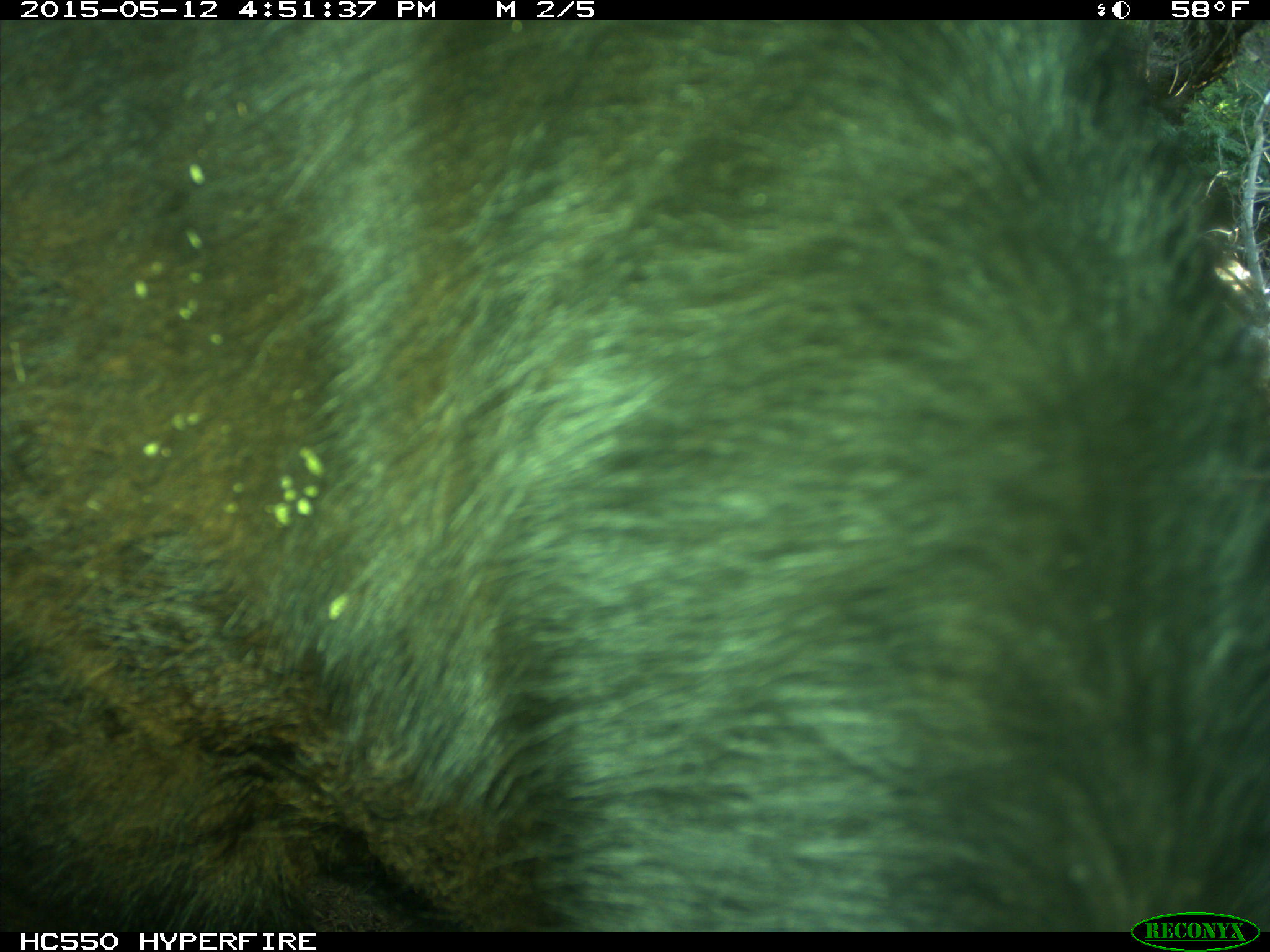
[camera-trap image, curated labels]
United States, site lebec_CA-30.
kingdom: Animalia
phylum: Chordata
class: Mammalia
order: Artiodactyla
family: Bovidae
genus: Bos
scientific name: Bos taurus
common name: domestic cow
Bos taurus (domestic cow).